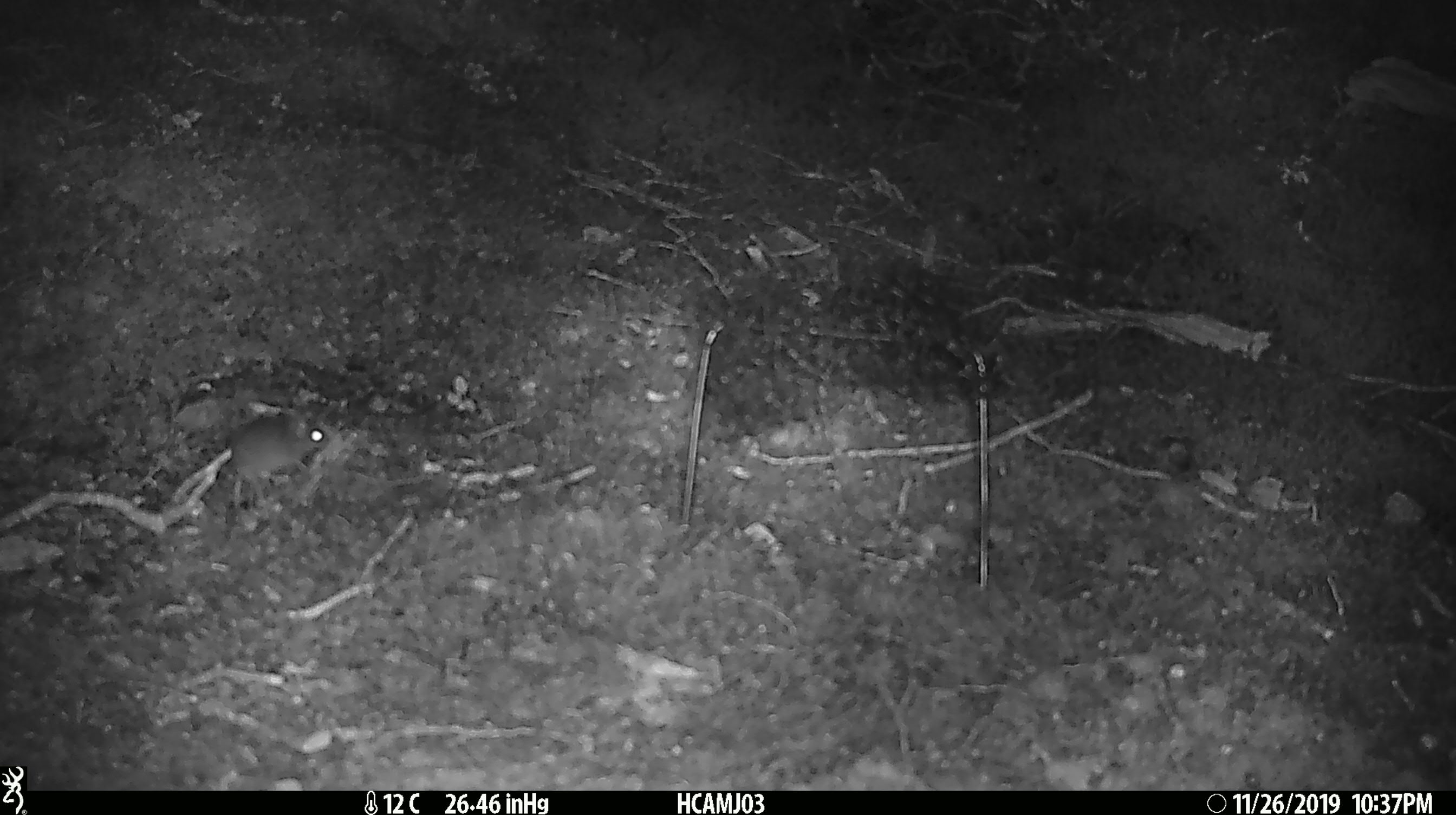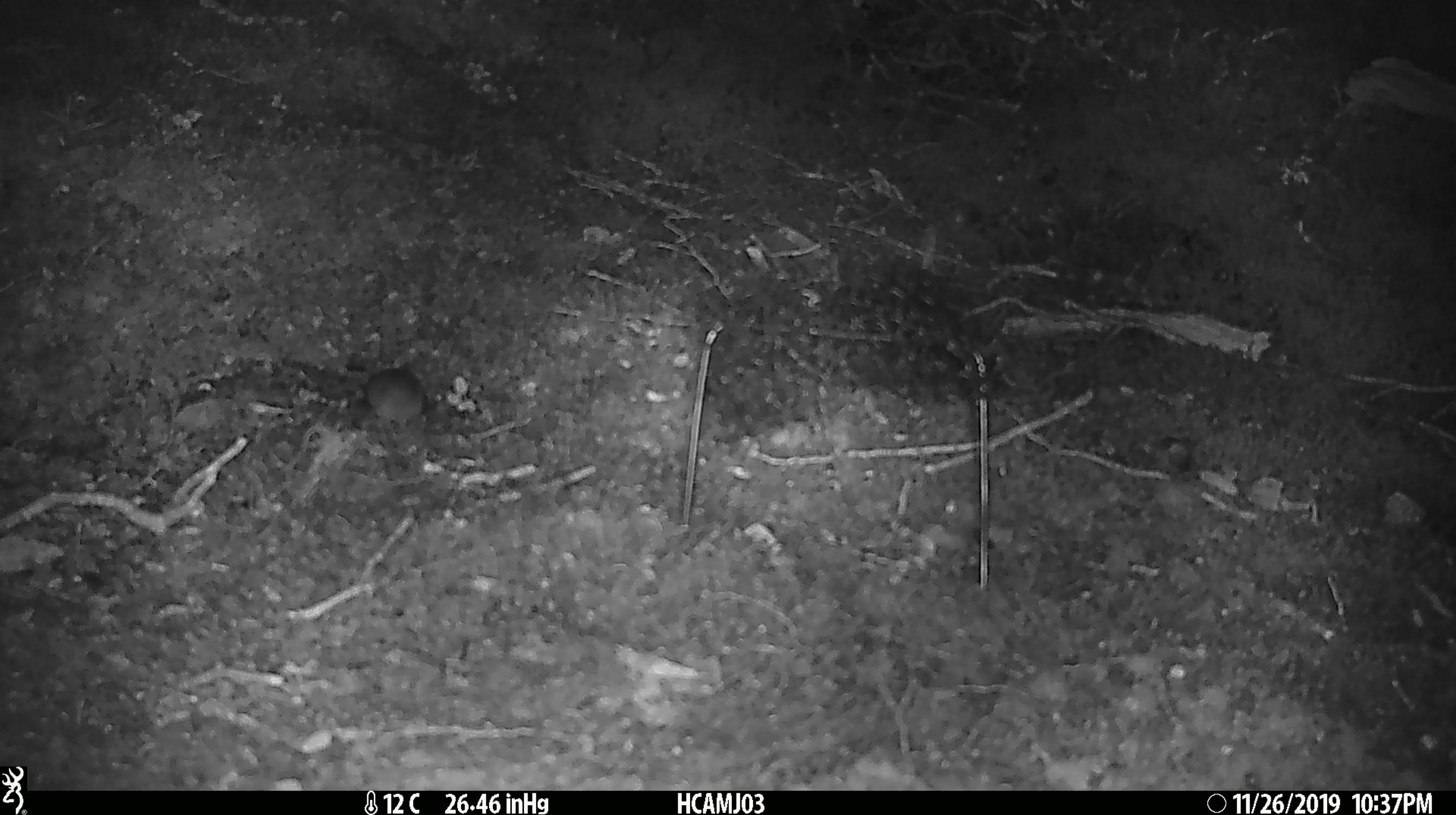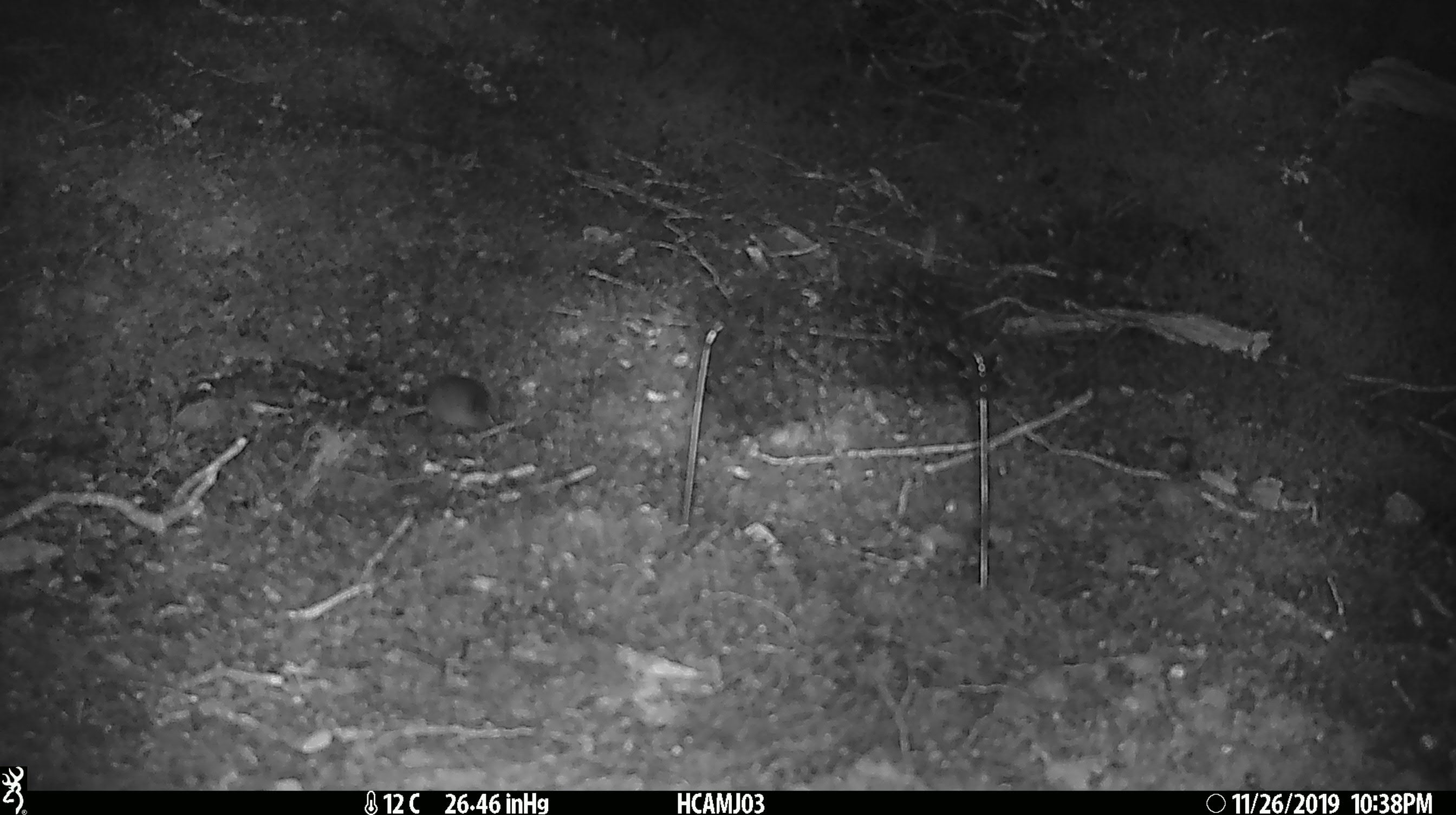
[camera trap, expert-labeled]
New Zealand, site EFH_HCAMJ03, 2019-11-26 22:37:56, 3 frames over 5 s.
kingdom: Animalia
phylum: Chordata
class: Mammalia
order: Rodentia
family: Muridae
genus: Mus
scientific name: Mus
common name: mouse